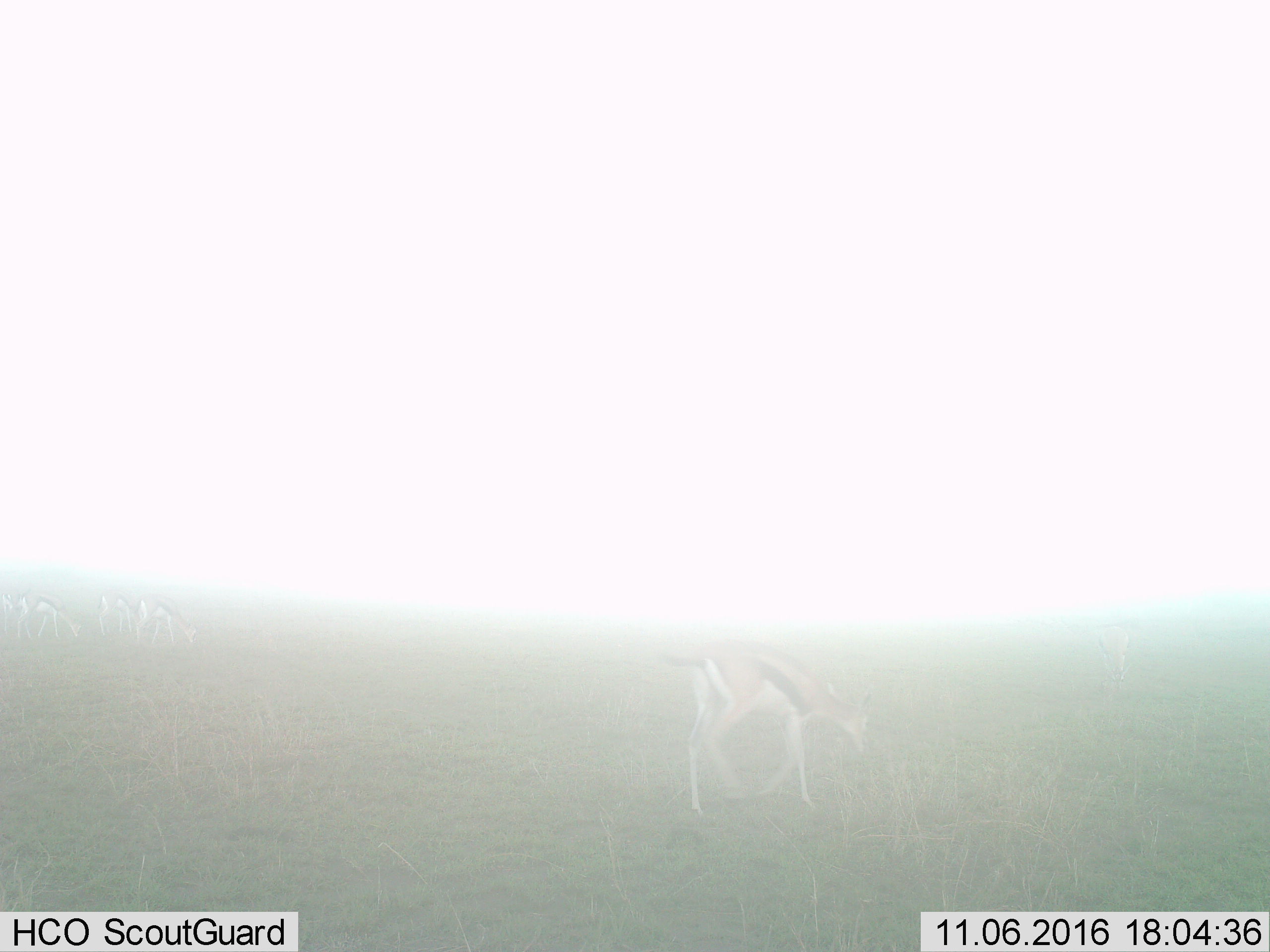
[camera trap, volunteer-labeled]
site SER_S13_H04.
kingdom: Animalia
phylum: Chordata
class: Mammalia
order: Artiodactyla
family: Bovidae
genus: Eudorcas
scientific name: Eudorcas thomsonii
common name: thomson's gazelle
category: gazellethomsons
Gazellethomsons (thomson's gazelle) (Eudorcas thomsonii), count 5. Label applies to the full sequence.